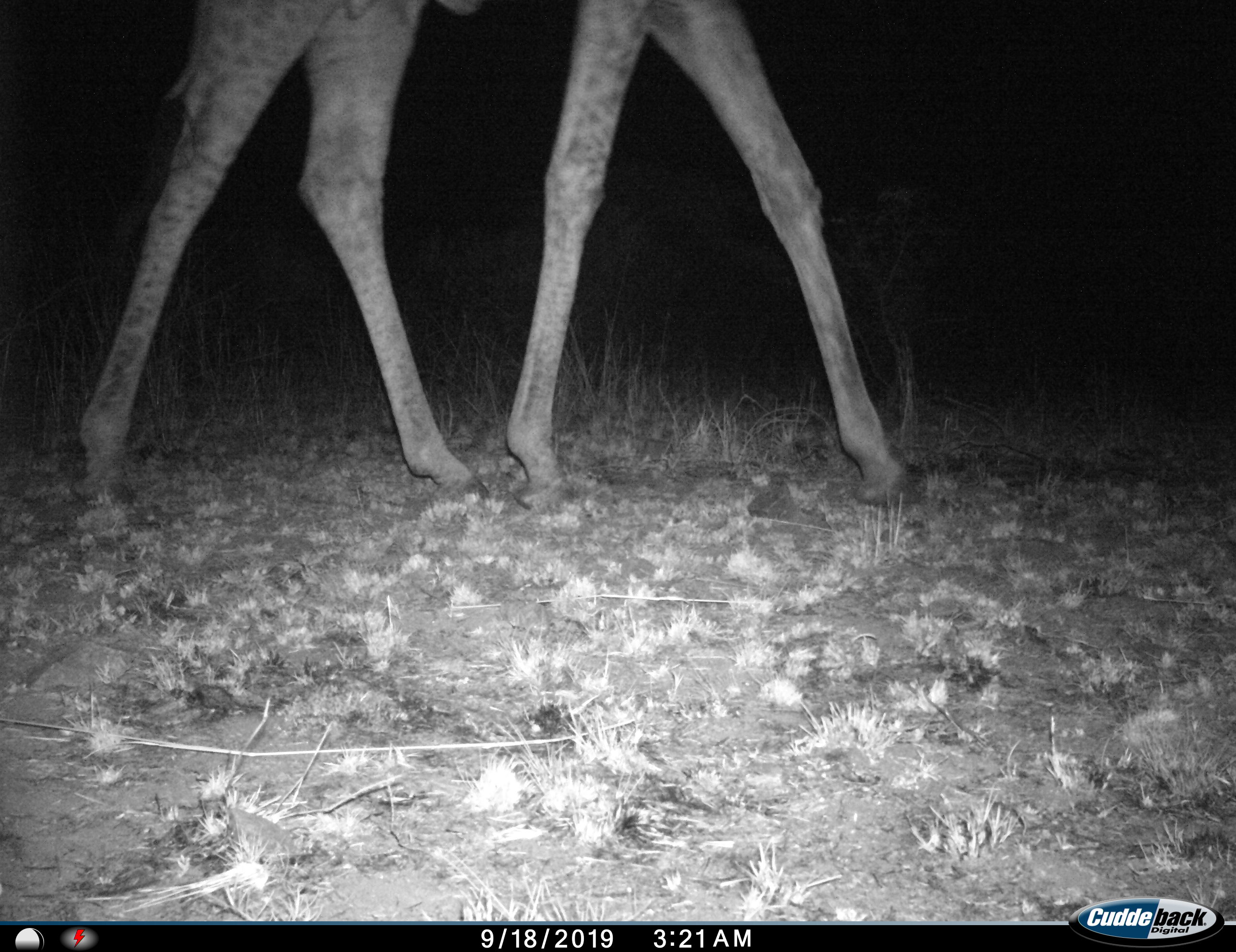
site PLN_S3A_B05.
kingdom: Animalia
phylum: Chordata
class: Mammalia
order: Artiodactyla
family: Giraffidae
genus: Giraffa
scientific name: Giraffa camelopardalis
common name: giraffe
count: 1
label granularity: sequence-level